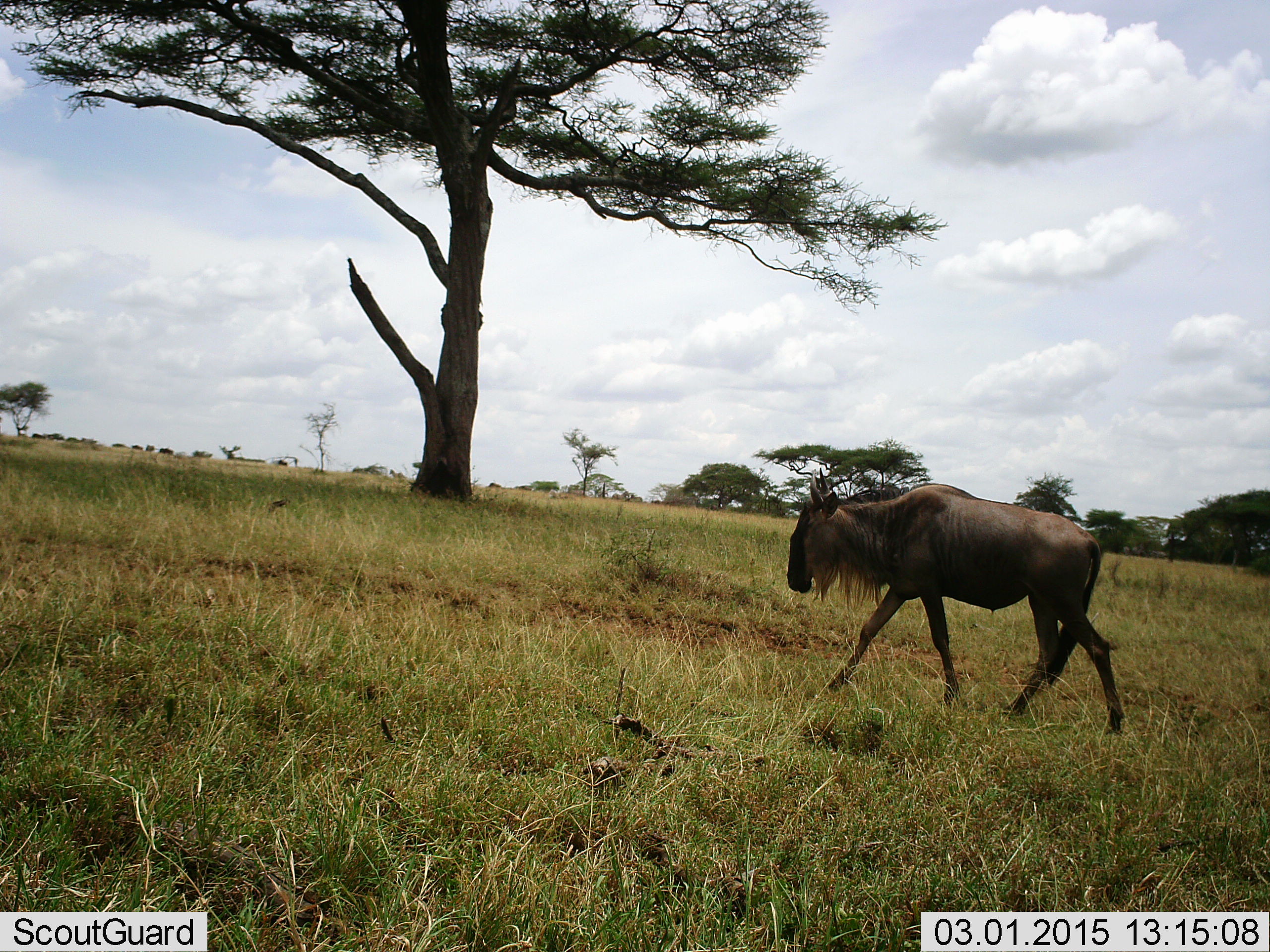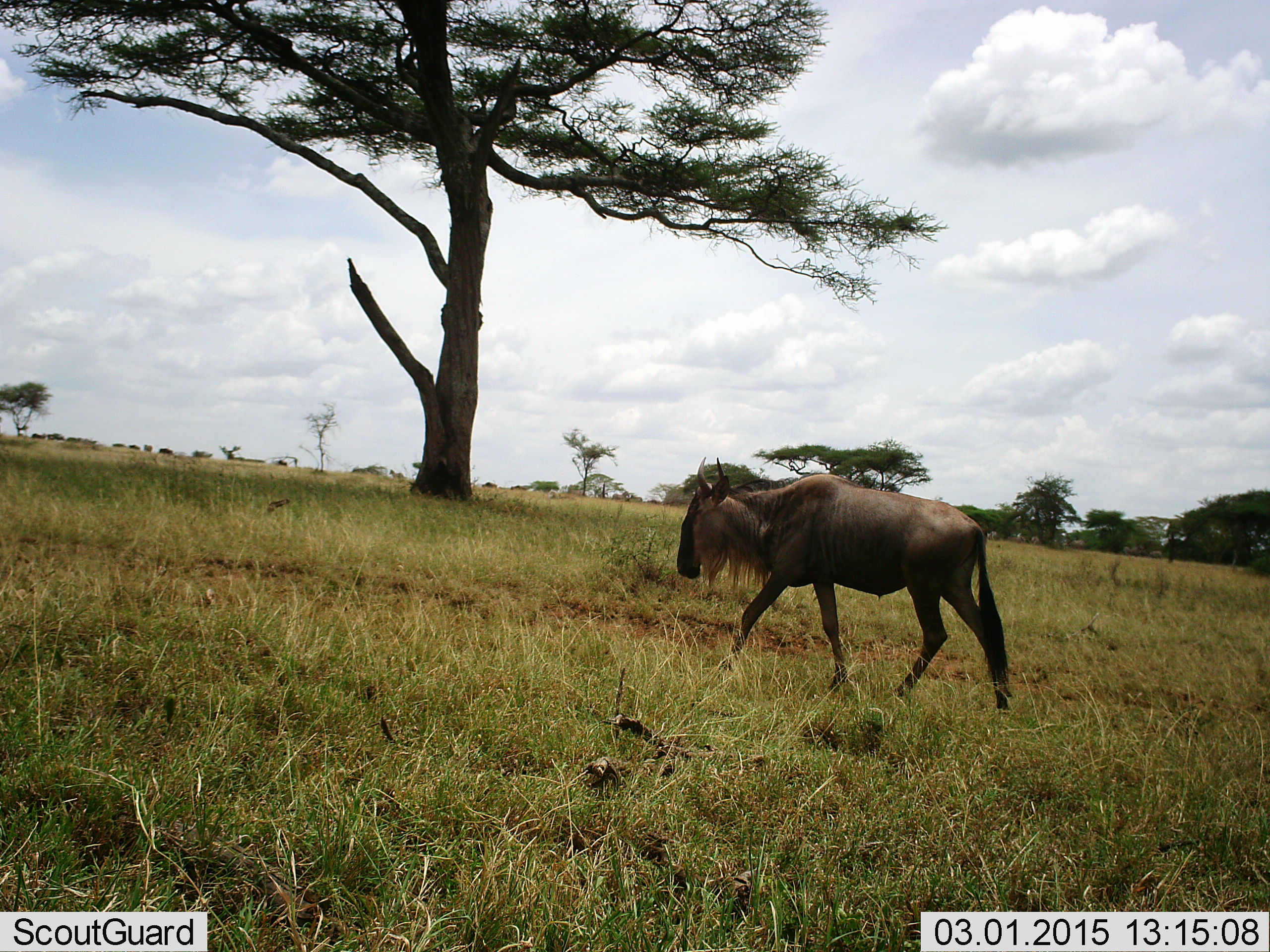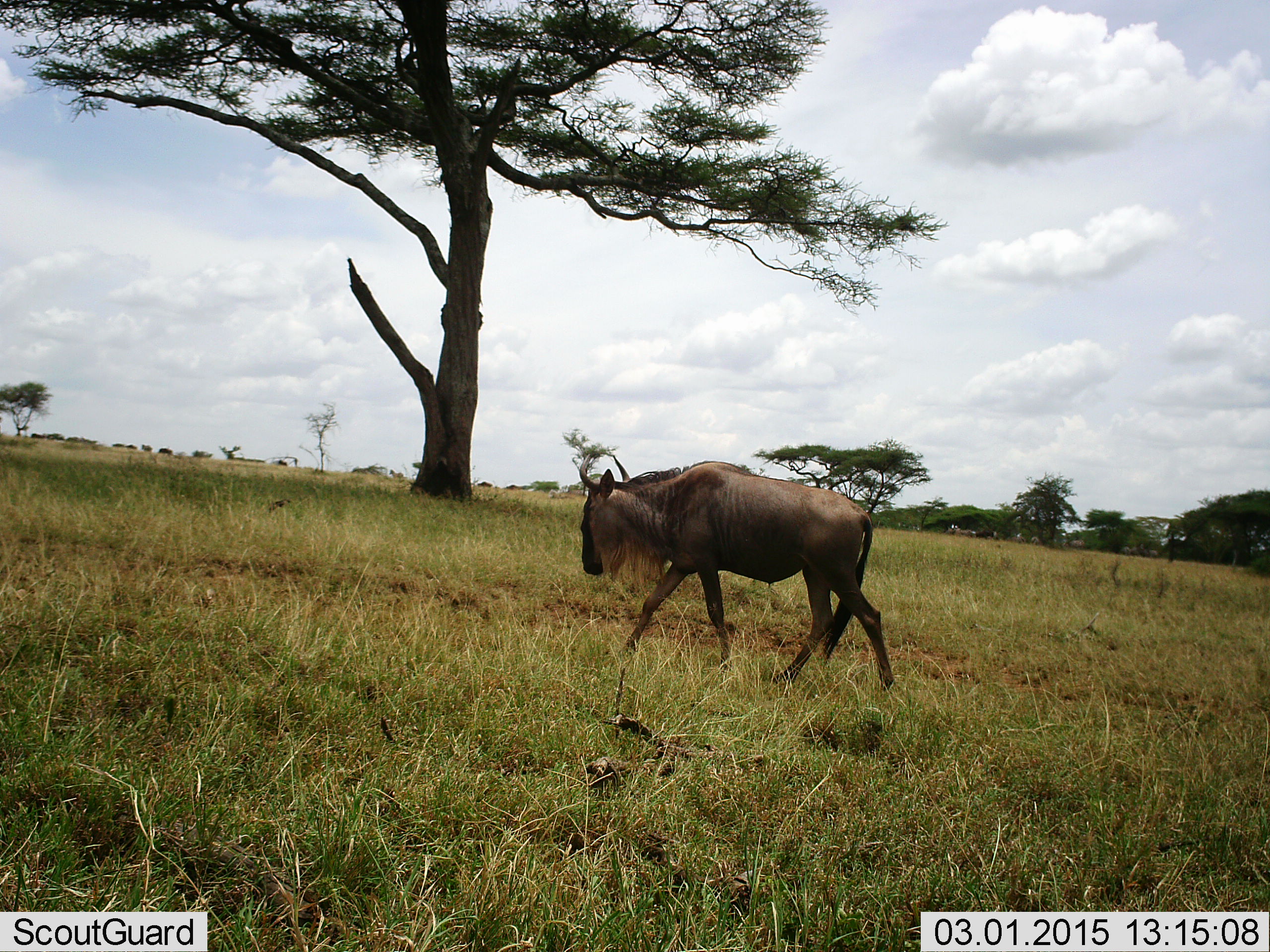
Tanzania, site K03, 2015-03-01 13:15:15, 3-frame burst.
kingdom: Animalia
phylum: Chordata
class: Mammalia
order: Artiodactyla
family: Bovidae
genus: Connochaetes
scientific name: Connochaetes taurinus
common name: blue wildebeest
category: wildebeest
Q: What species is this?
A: Wildebeest (blue wildebeest) (Connochaetes taurinus).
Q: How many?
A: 1.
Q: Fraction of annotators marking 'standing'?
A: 0%.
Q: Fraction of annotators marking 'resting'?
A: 0%.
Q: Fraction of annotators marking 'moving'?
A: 100%.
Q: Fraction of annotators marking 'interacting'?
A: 0%.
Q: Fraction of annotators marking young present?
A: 0%.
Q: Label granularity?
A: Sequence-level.